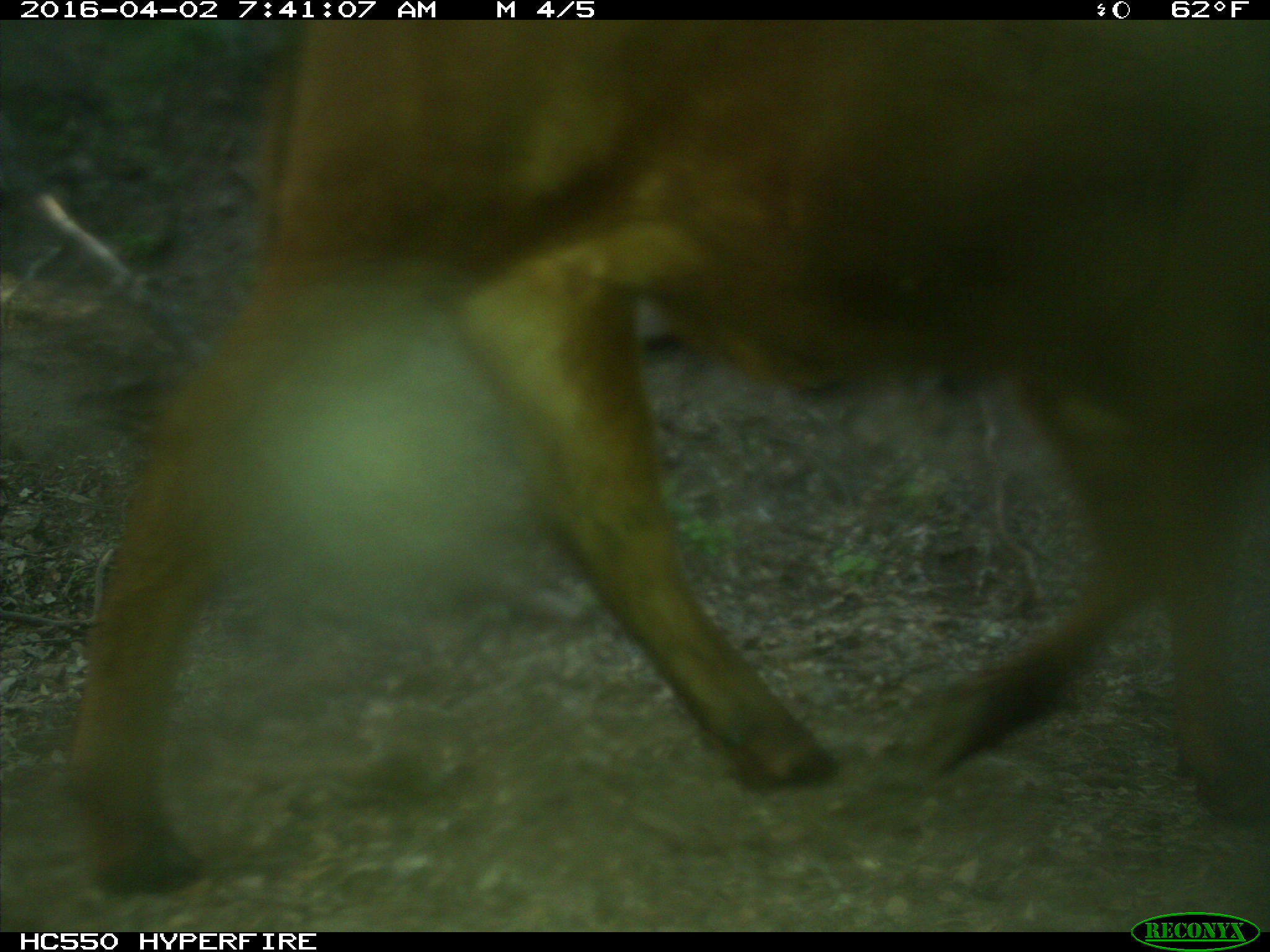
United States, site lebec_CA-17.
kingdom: Animalia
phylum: Chordata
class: Mammalia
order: Artiodactyla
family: Bovidae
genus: Bos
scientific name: Bos taurus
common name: domestic cow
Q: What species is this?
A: Bos taurus (domestic cow).